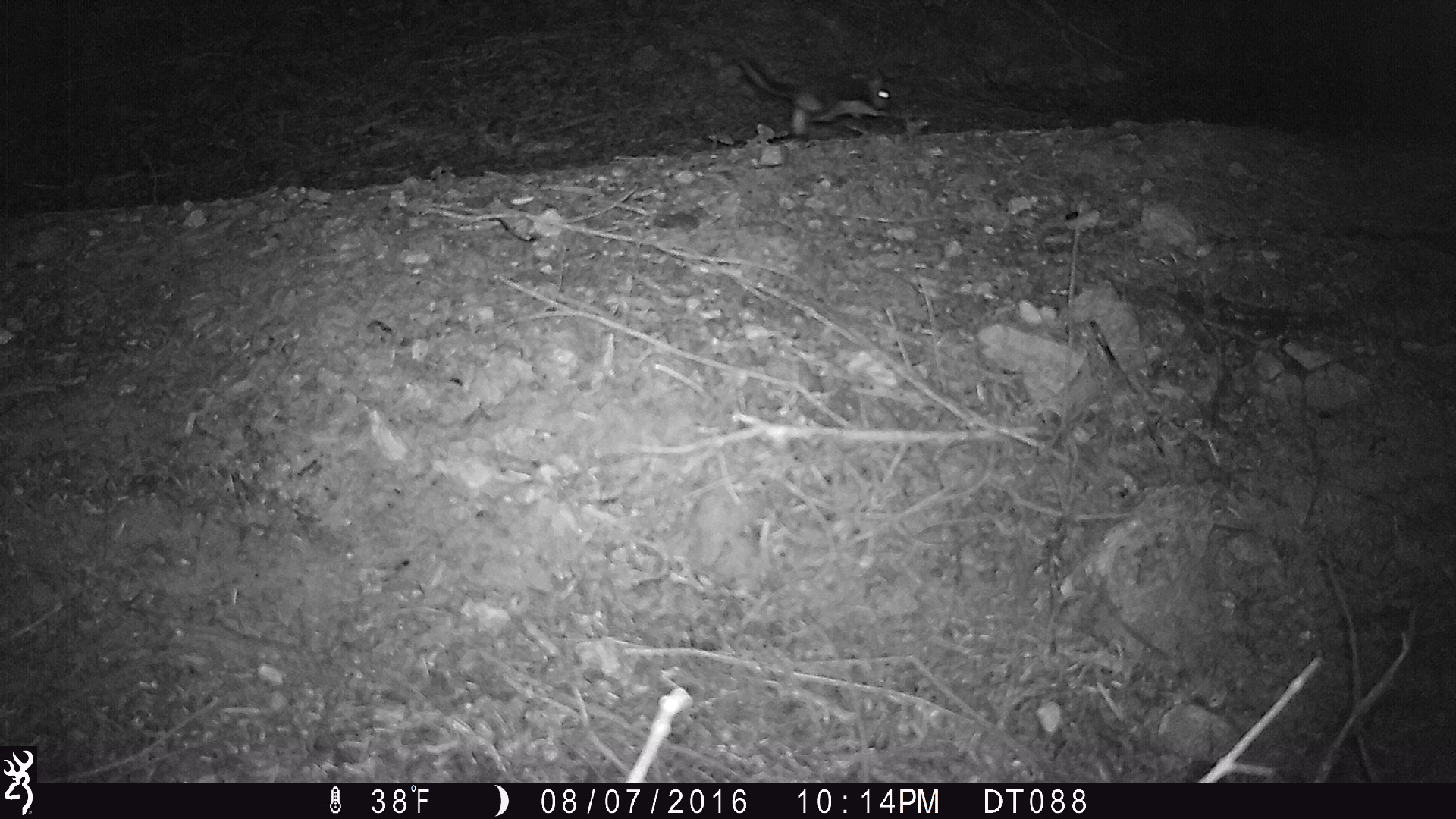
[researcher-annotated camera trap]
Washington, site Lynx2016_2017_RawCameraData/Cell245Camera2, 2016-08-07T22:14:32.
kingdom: Animalia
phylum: Chordata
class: Mammalia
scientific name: Mammalia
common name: small mammal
Small mammal (Mammalia). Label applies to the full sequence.